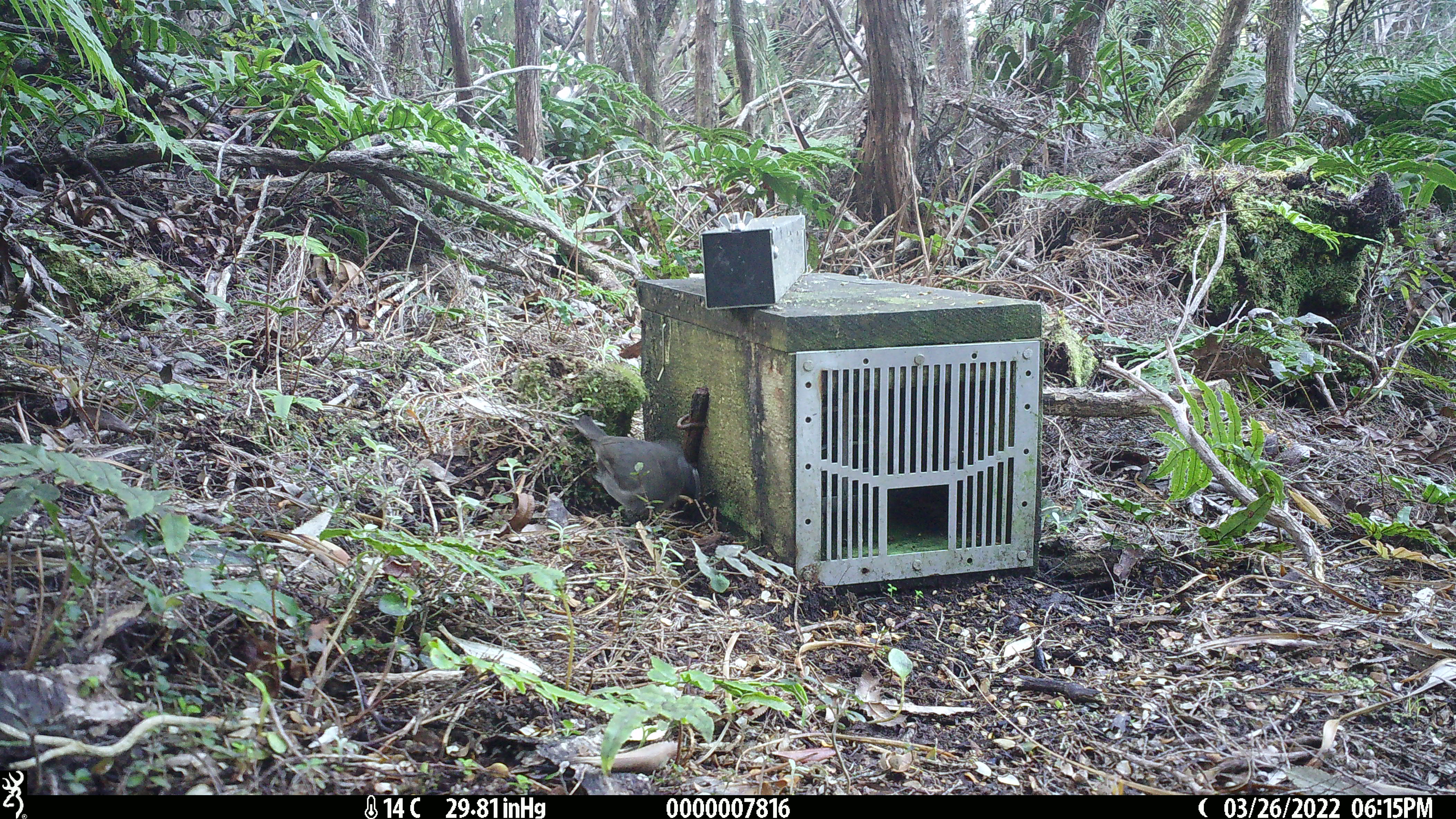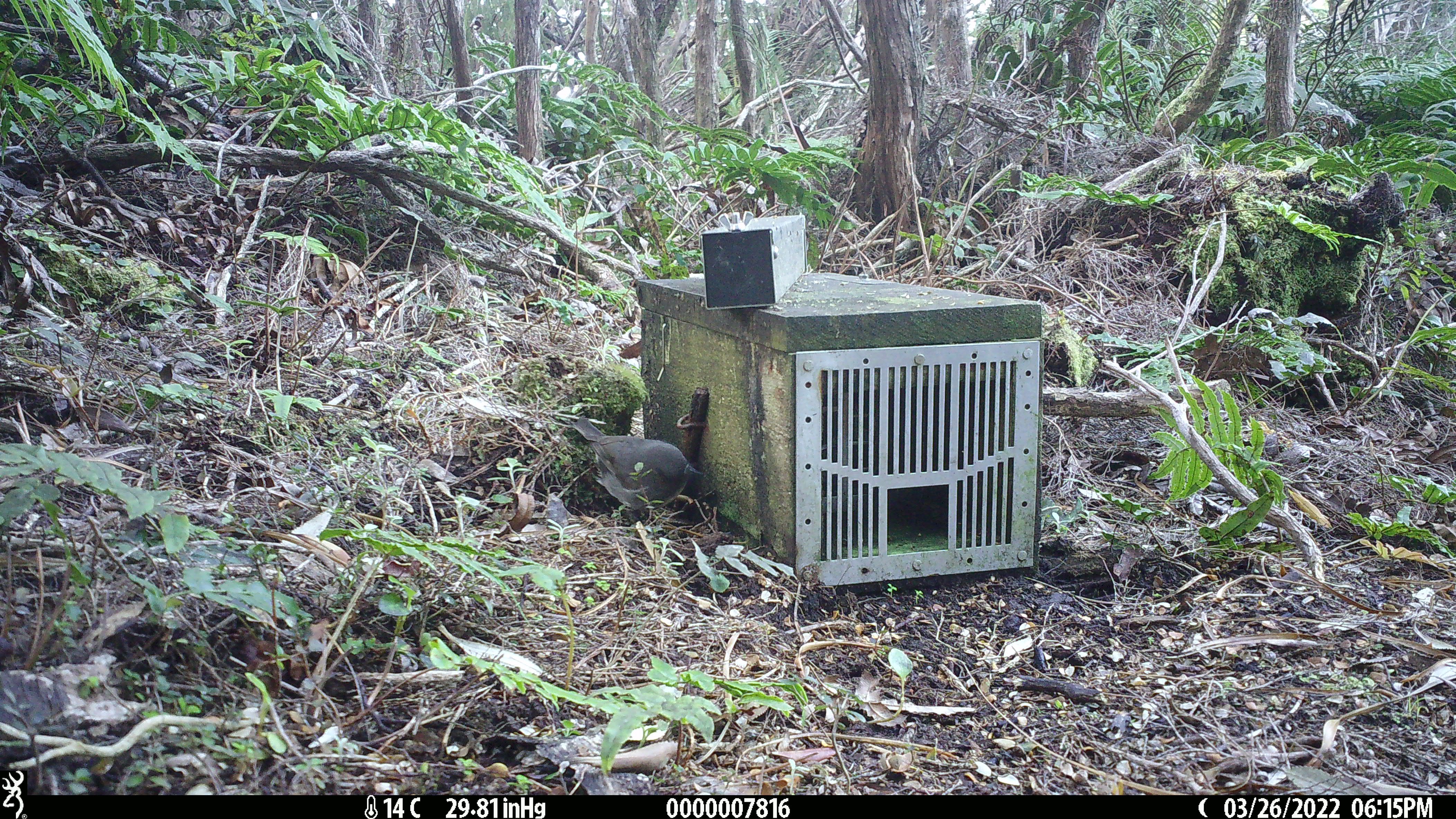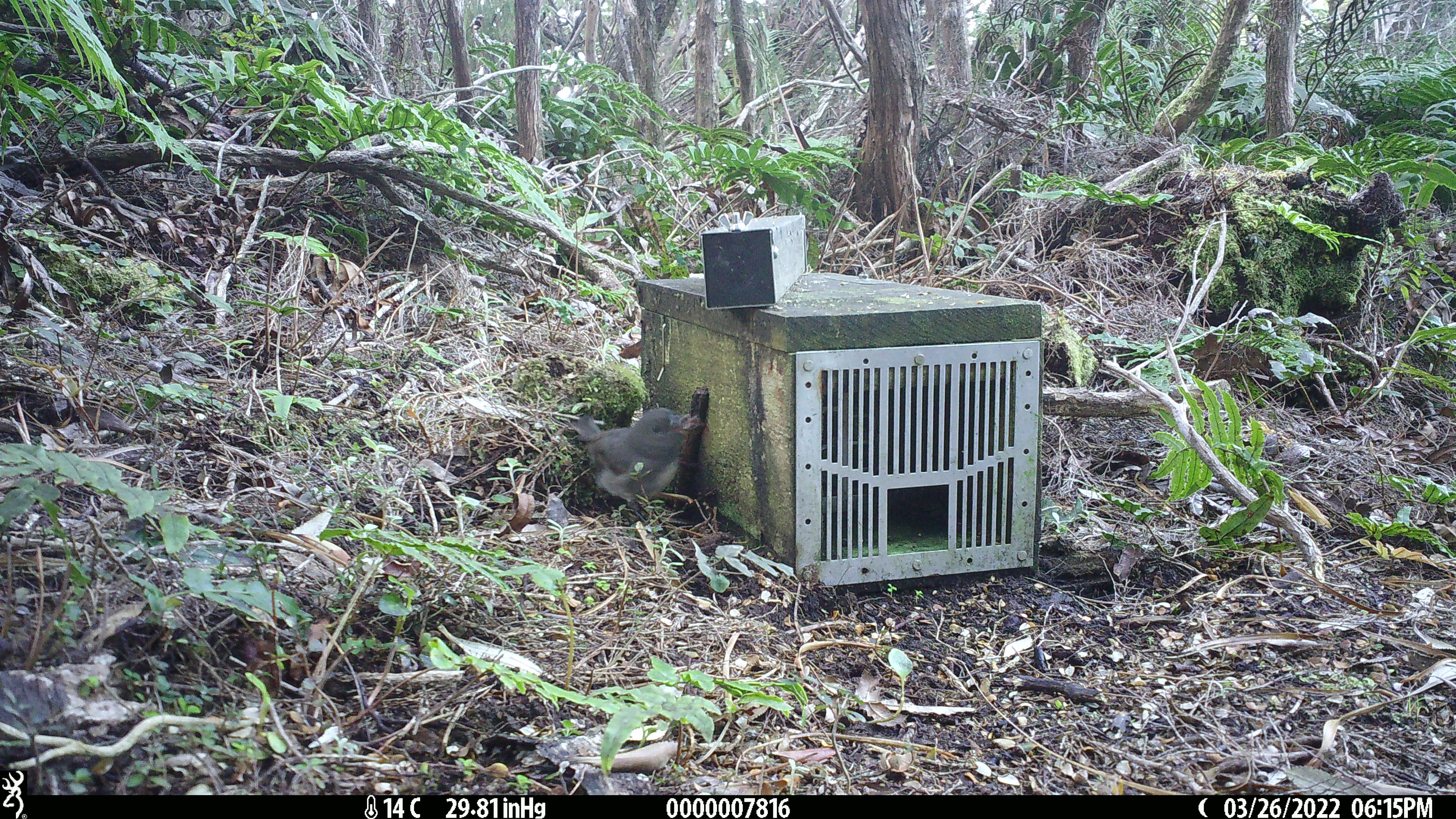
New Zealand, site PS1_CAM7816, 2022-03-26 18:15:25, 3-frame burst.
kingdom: Animalia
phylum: Chordata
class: Aves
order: Passeriformes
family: Petroicidae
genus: Petroica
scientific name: Petroica australis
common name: new zealand robin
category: robin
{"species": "robin (new zealand robin) (Petroica australis)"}